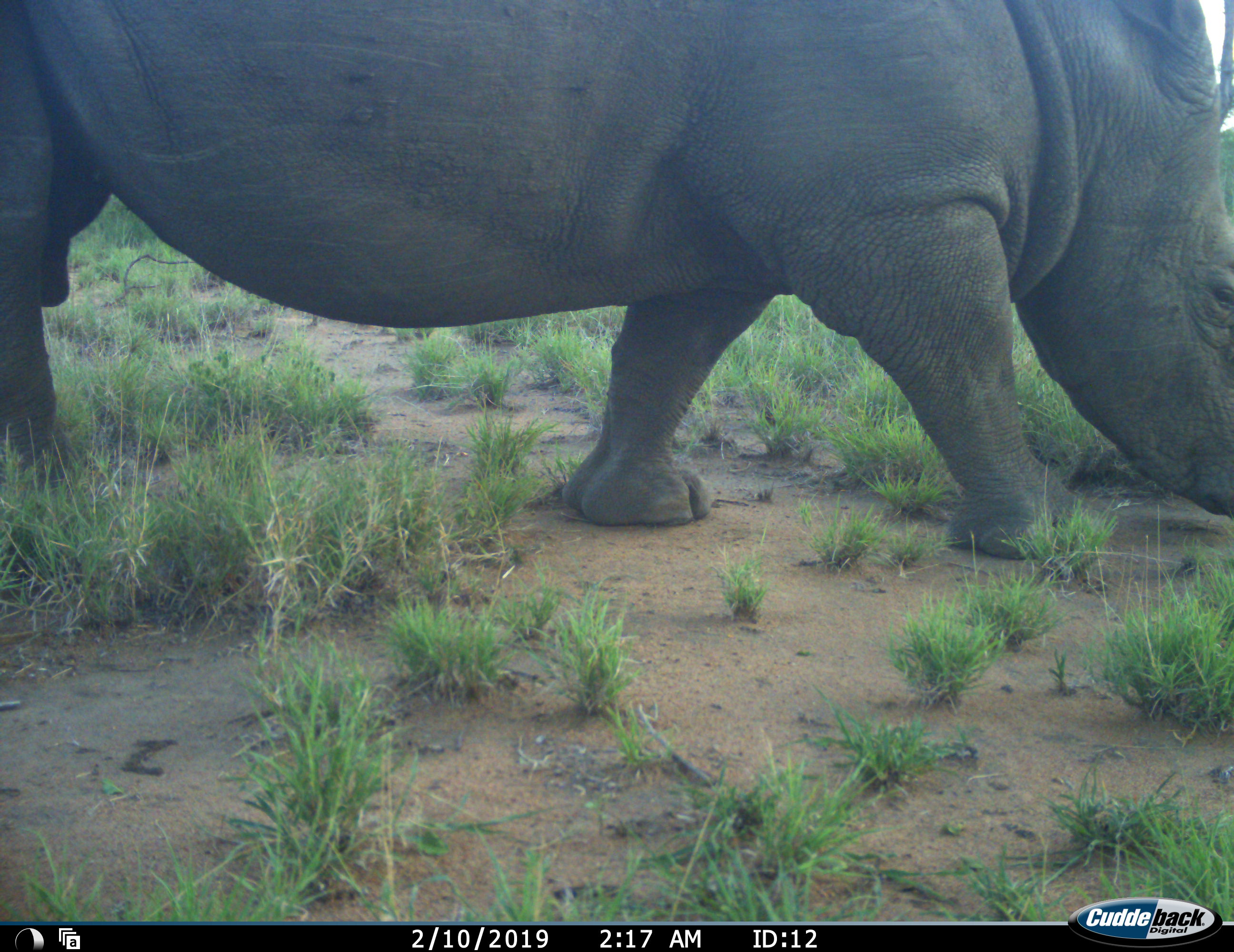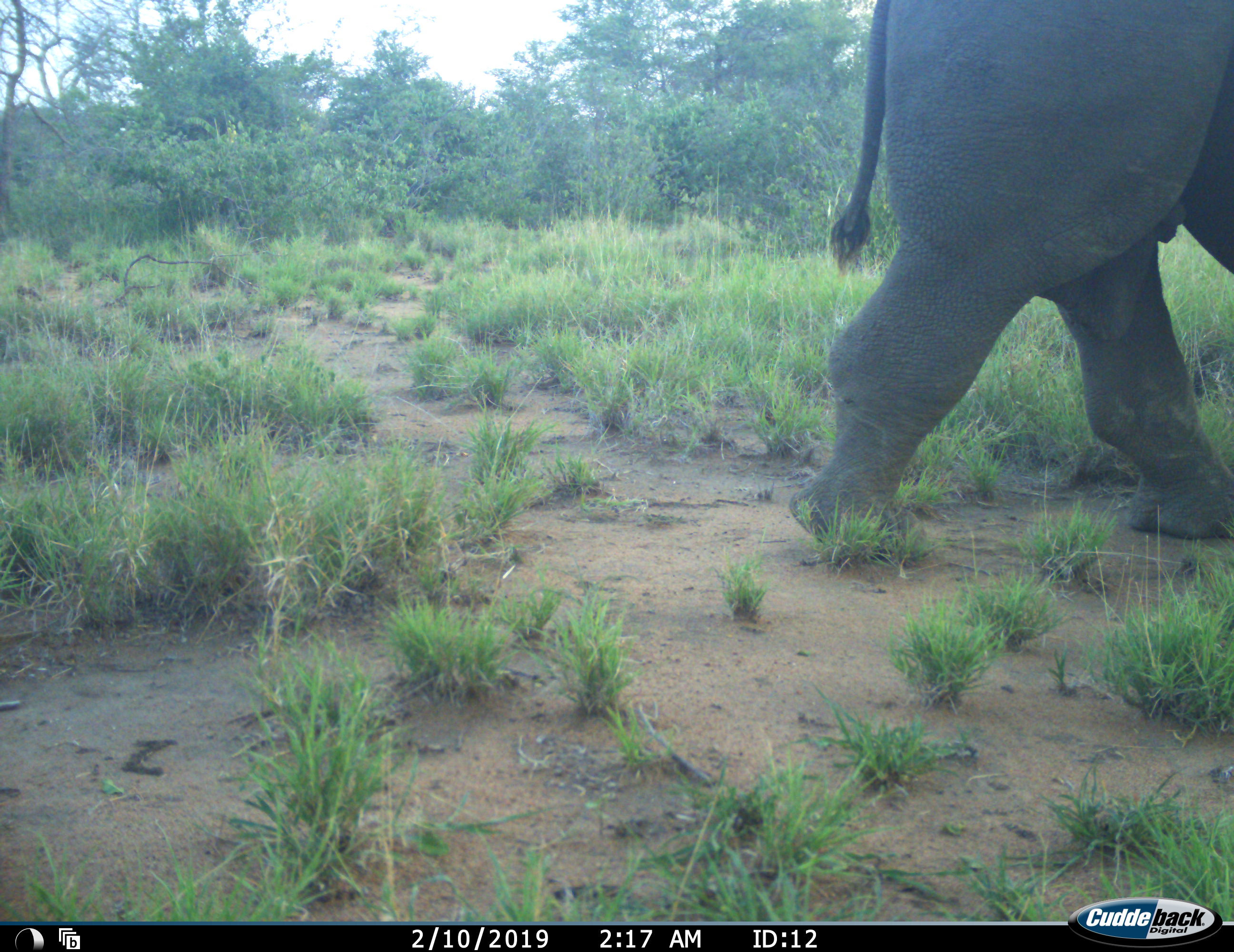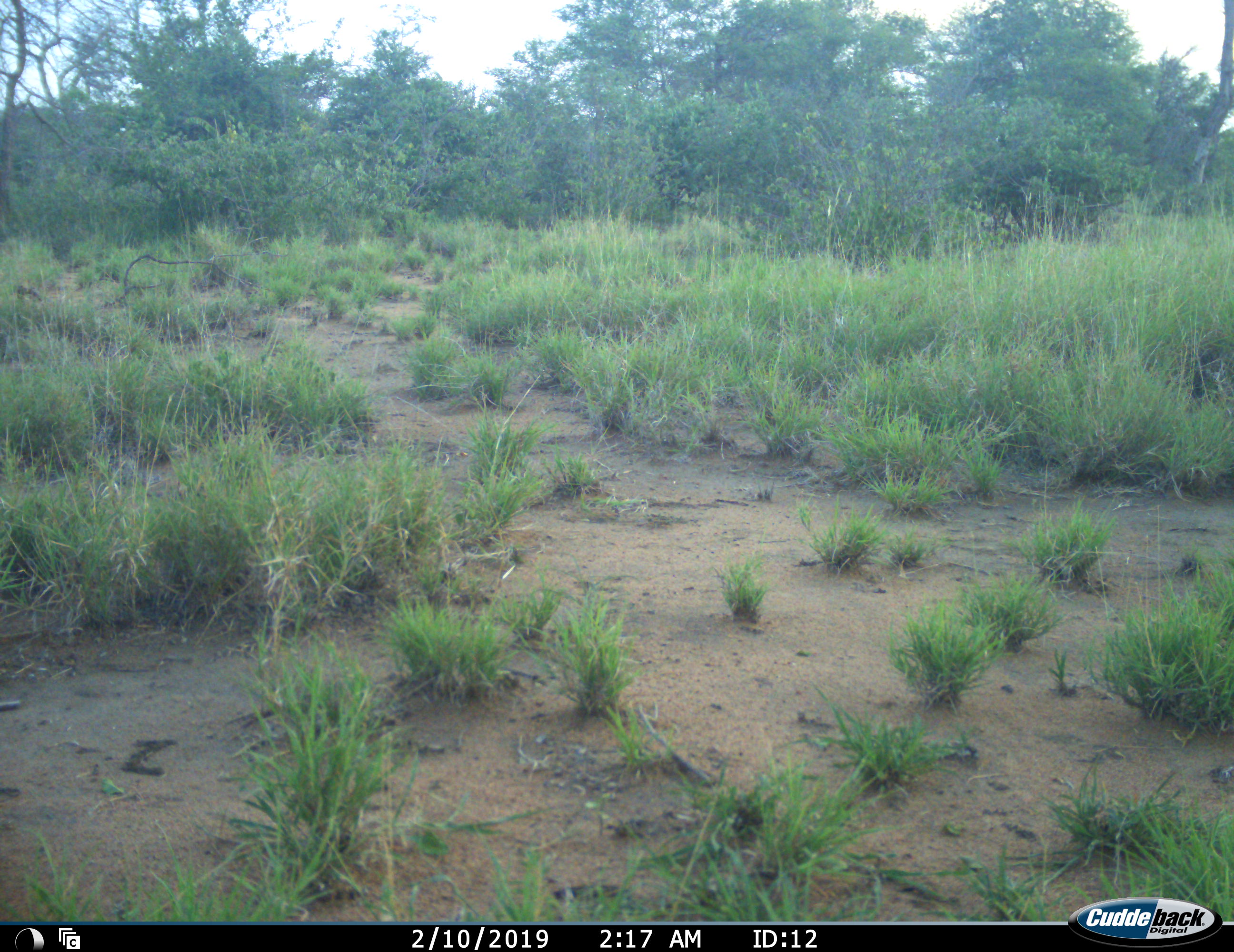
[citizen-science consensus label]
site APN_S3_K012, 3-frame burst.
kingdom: Animalia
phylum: Chordata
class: Mammalia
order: Perissodactyla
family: Rhinocerotidae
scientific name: Rhinocerotidae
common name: unknown rhinoceros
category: rhinocerosunknown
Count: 1.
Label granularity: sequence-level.